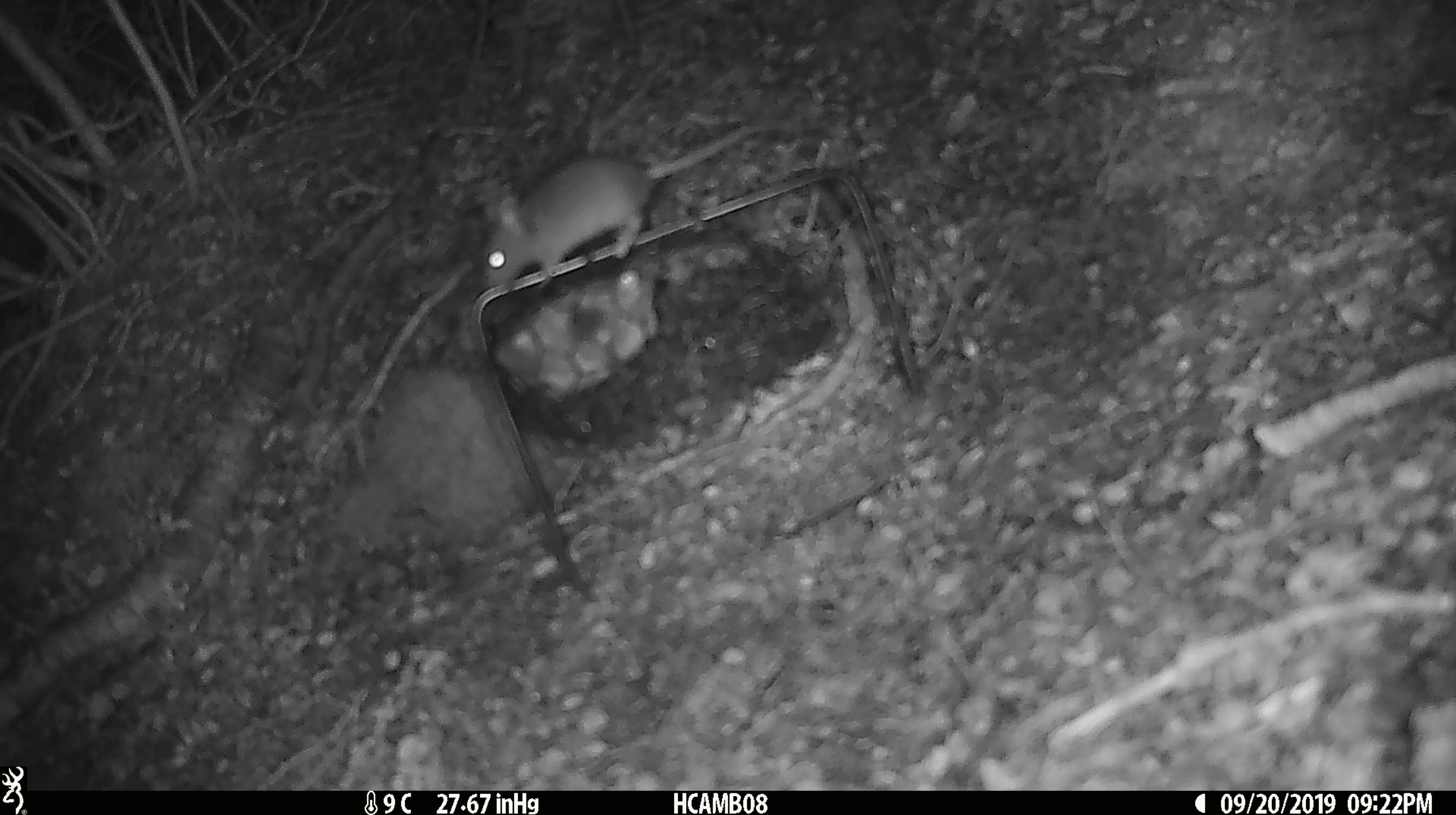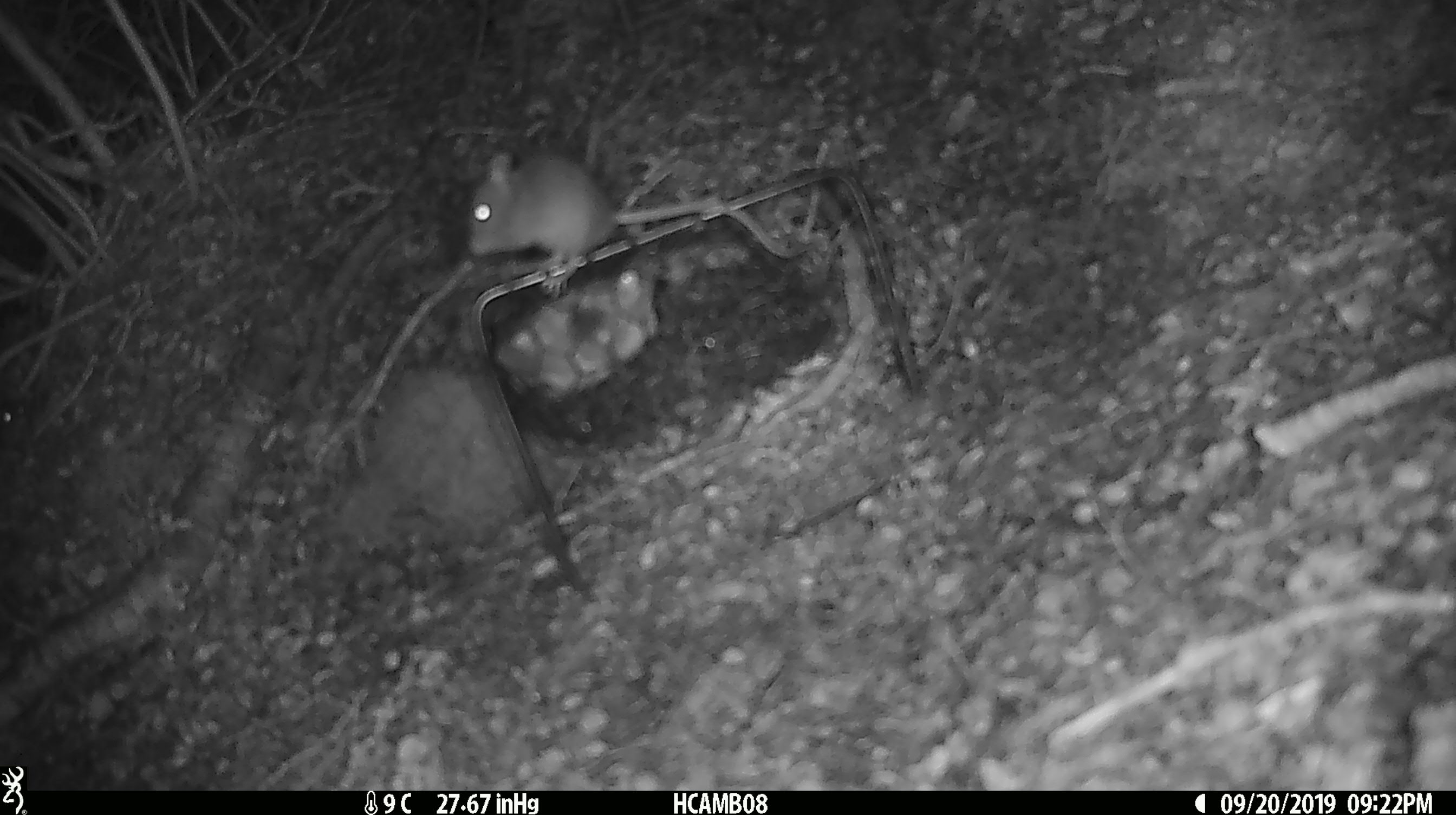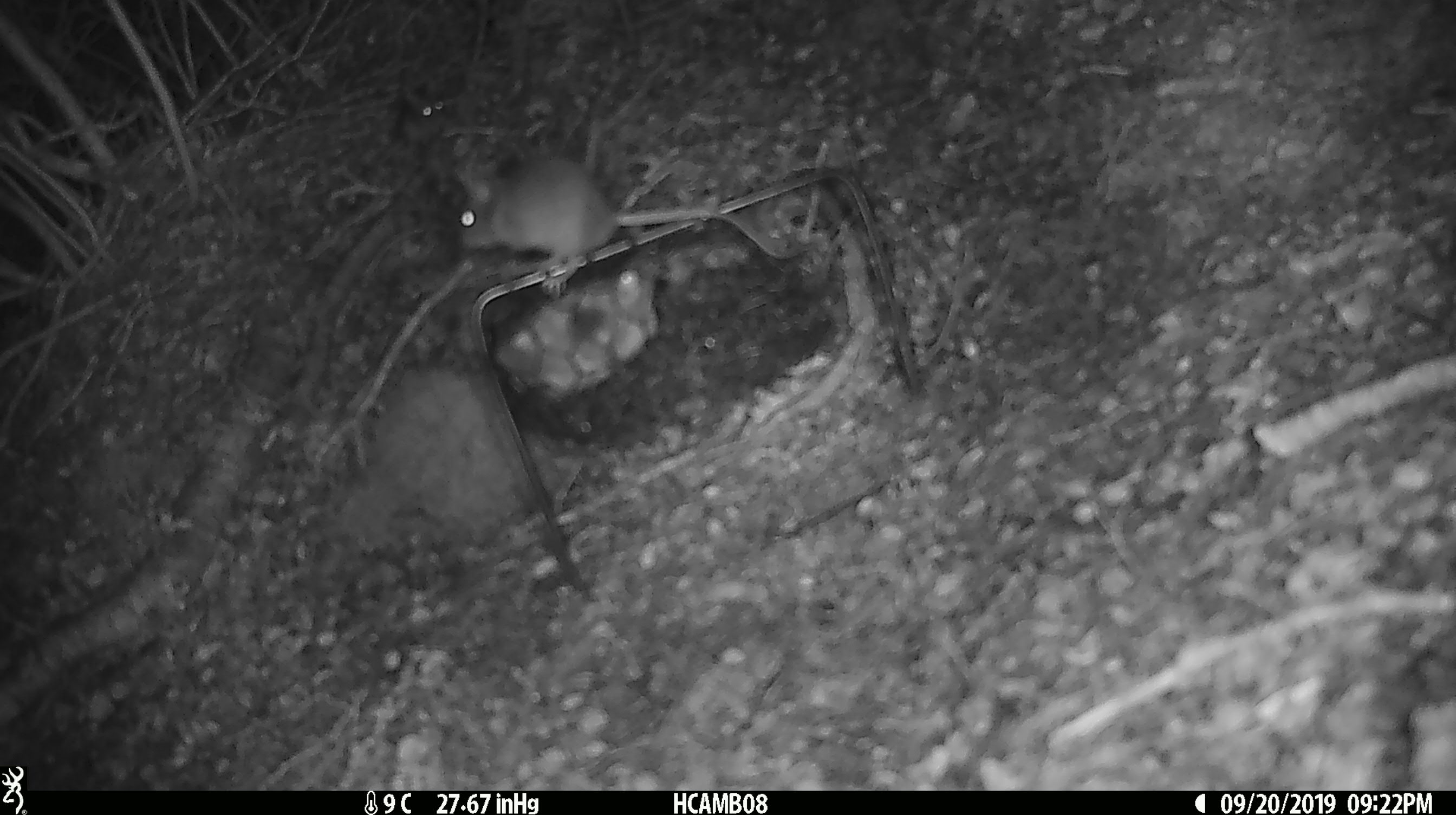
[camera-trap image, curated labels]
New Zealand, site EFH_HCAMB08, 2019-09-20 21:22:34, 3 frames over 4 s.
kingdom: Animalia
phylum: Chordata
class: Mammalia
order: Rodentia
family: Muridae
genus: Mus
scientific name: Mus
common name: mouse